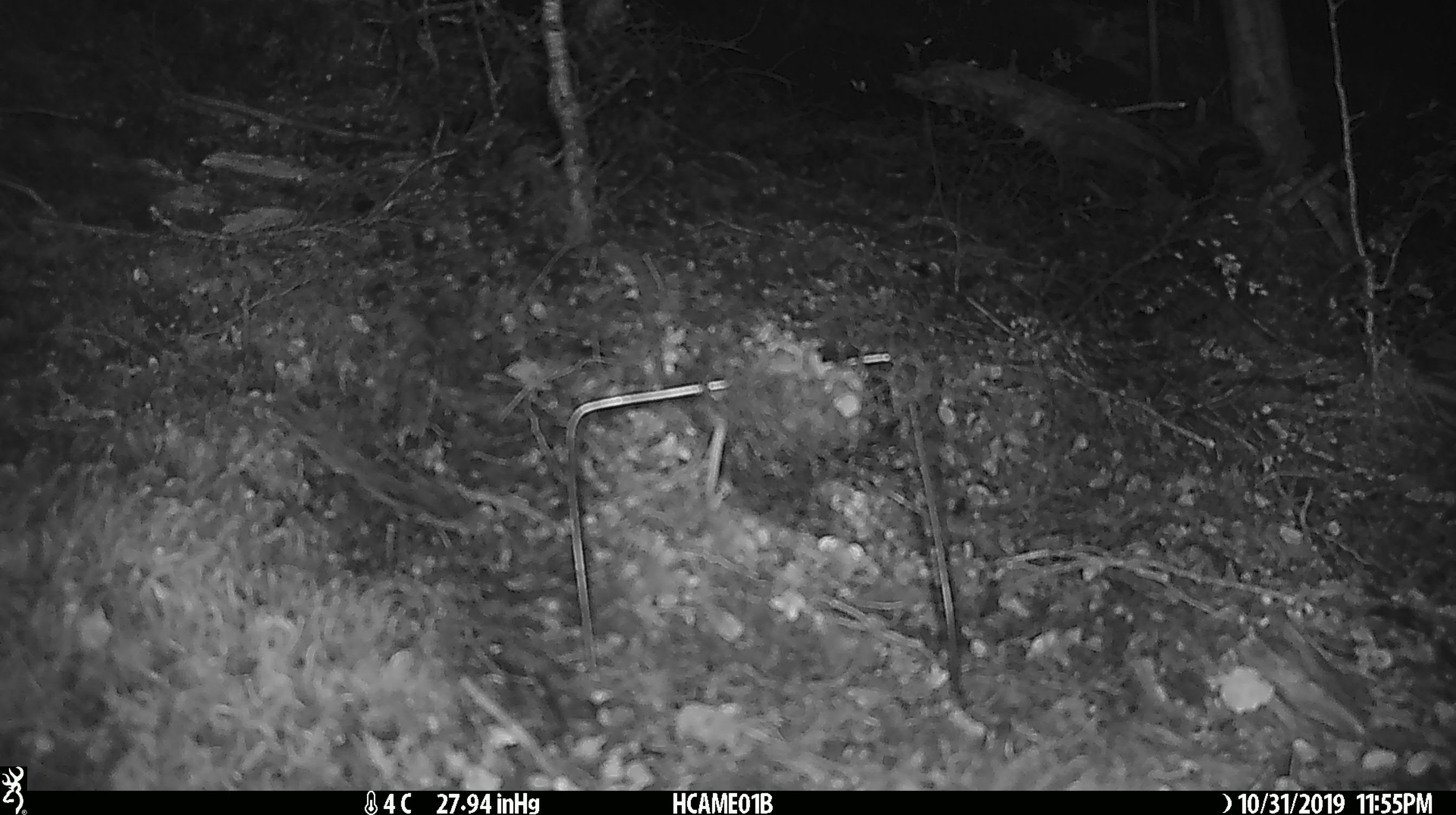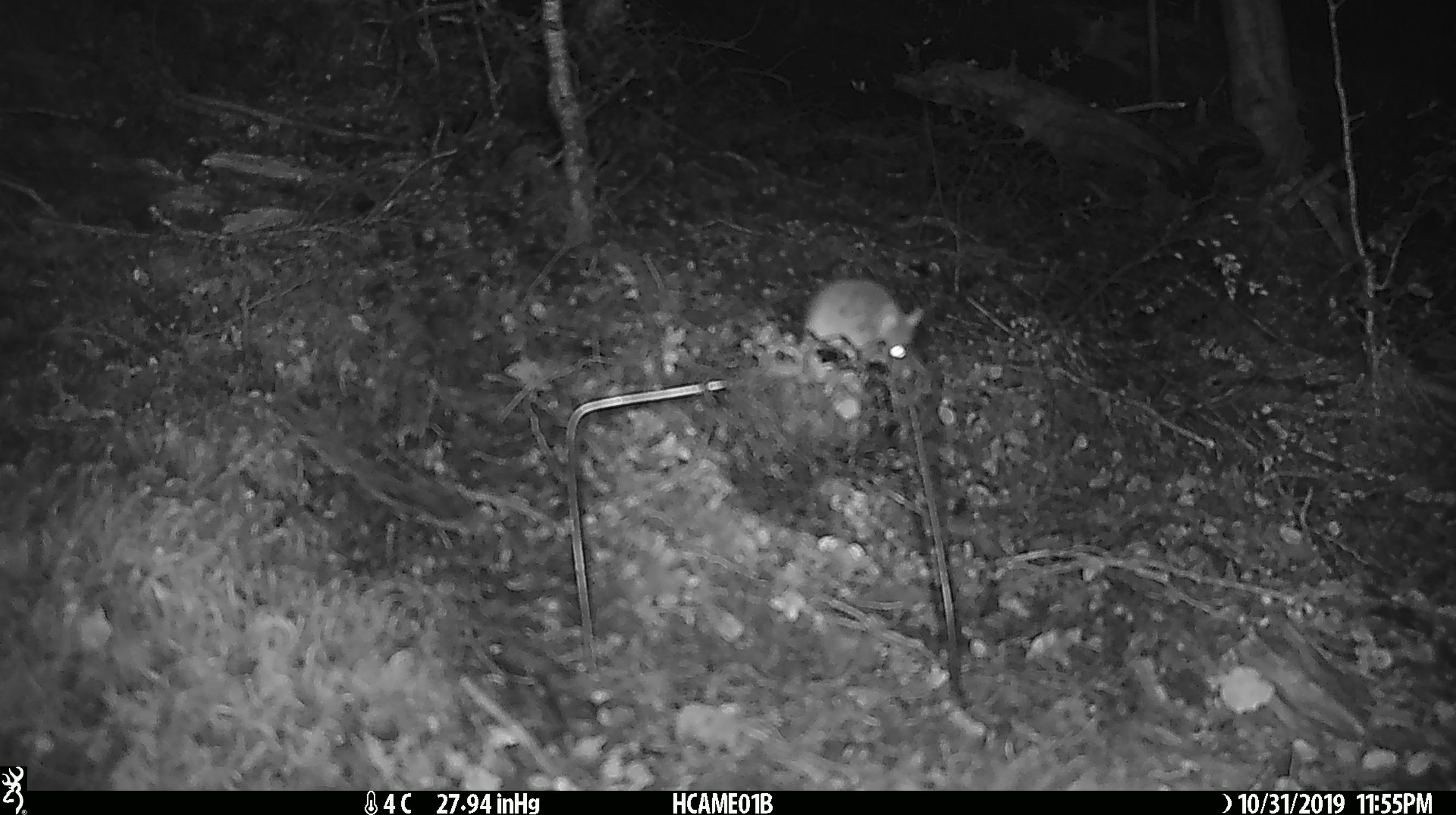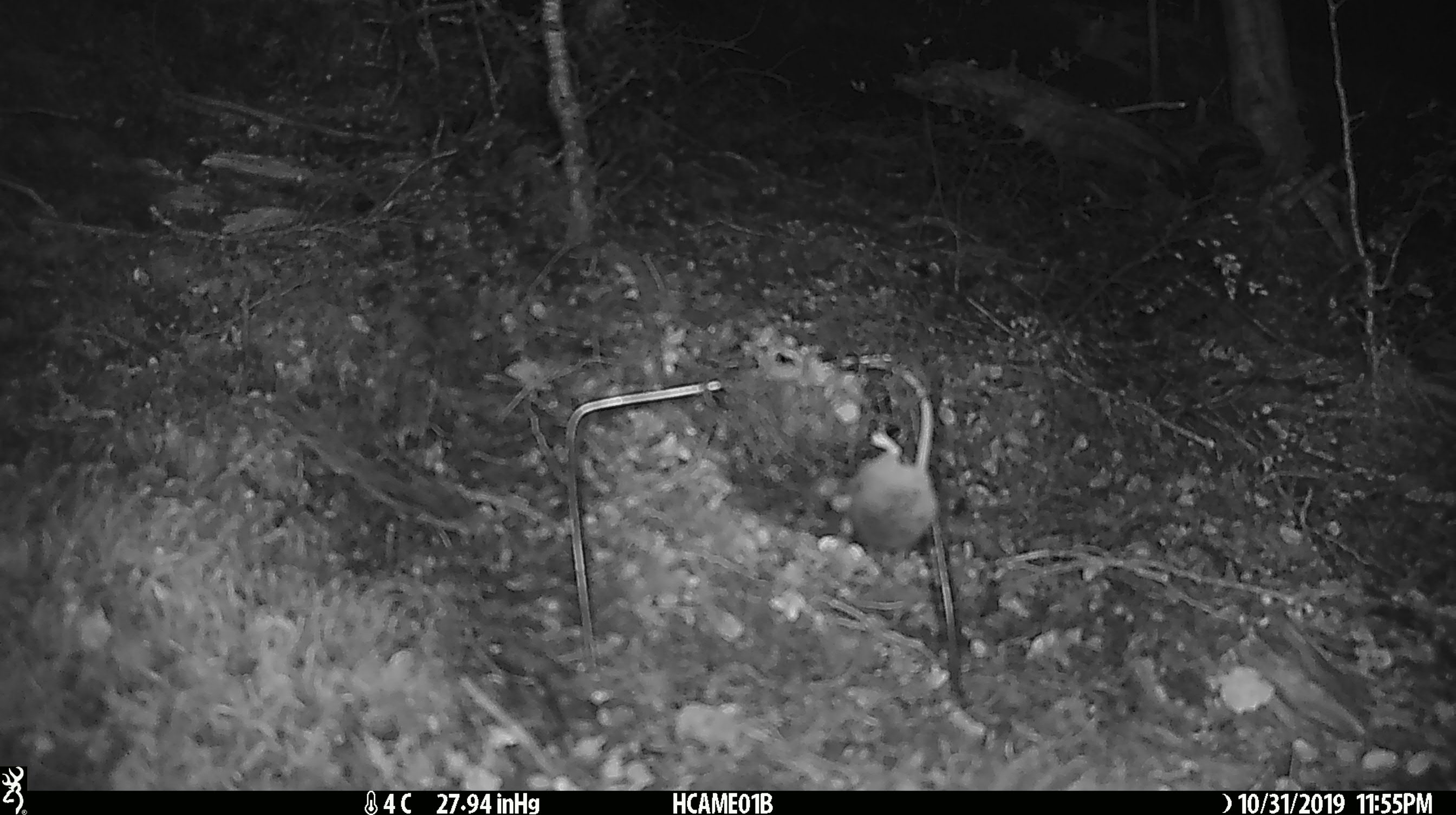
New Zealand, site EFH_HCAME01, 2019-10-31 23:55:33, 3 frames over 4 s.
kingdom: Animalia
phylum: Chordata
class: Mammalia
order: Rodentia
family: Muridae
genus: Mus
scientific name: Mus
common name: mouse